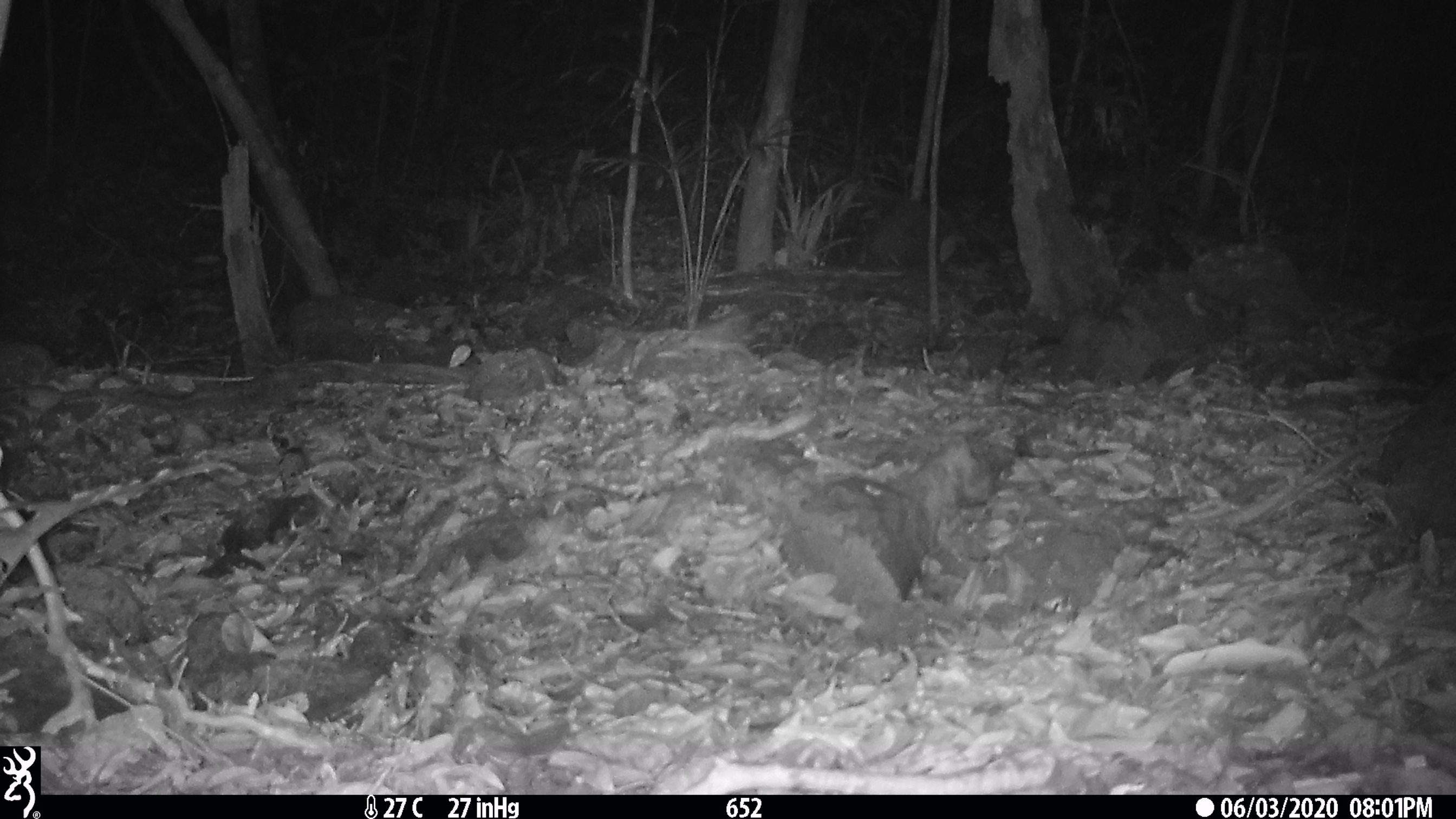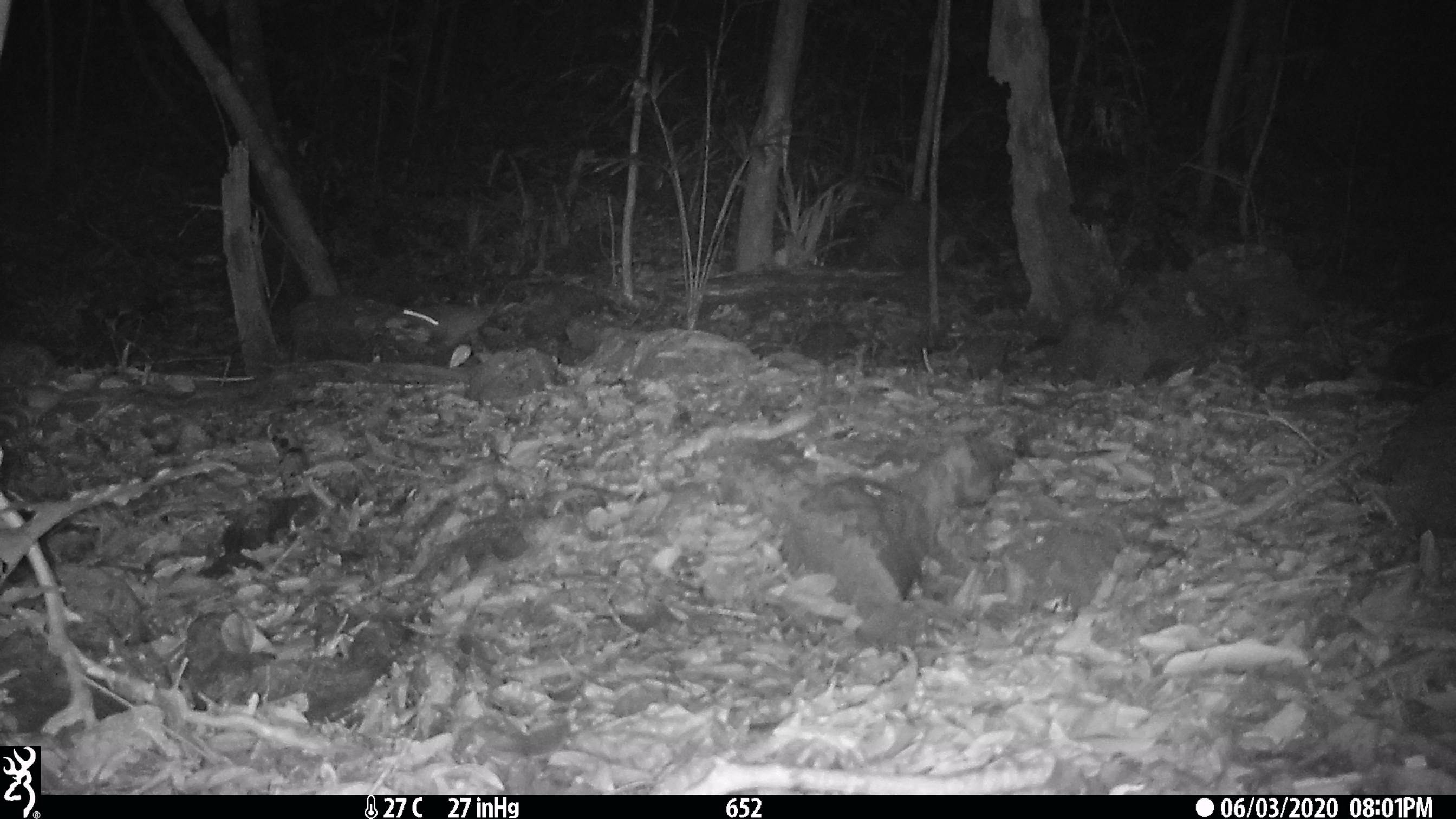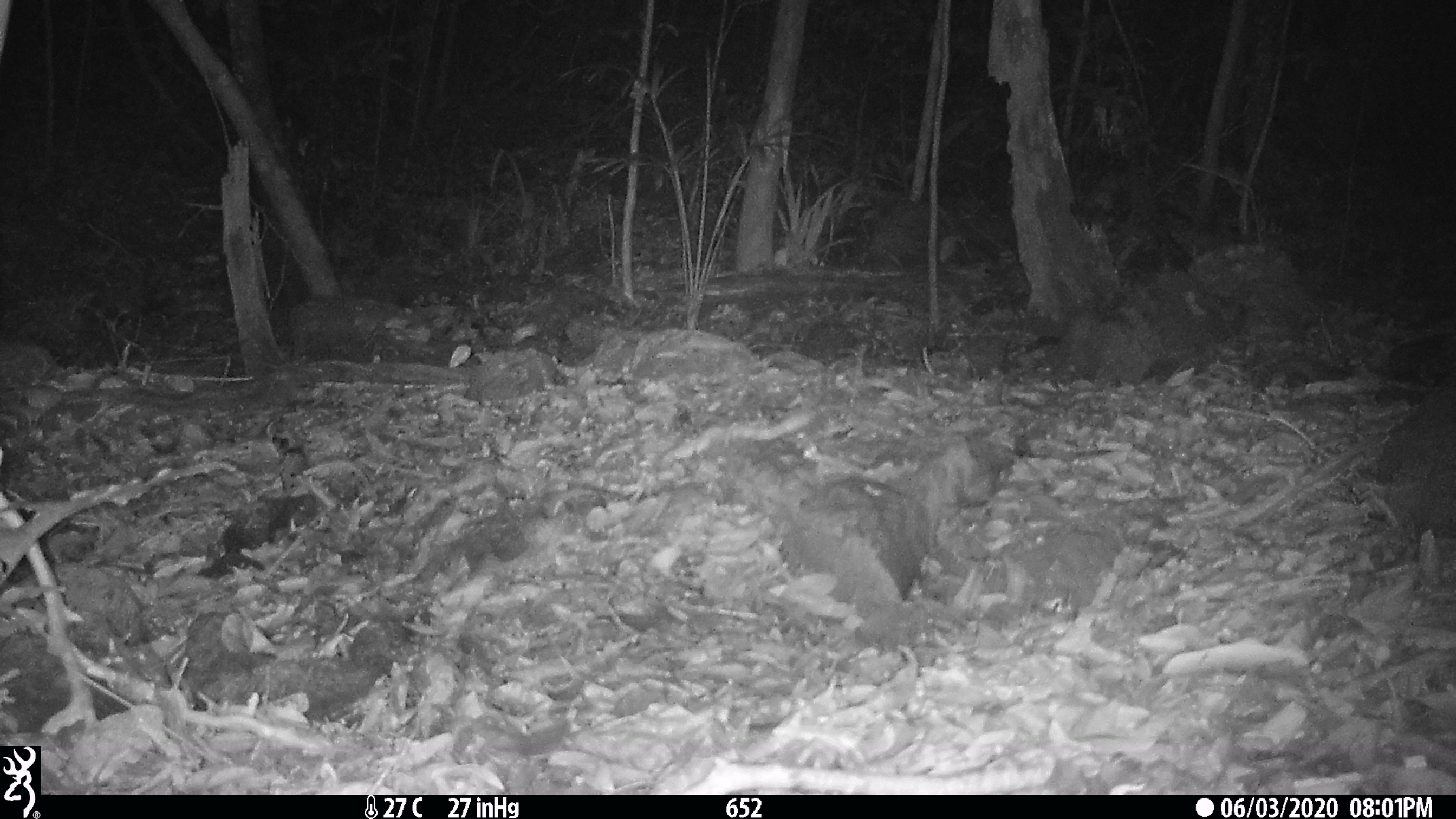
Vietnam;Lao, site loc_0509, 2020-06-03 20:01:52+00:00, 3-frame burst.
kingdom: Animalia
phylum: Chordata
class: Mammalia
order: Rodentia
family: Muridae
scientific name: Muridae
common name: old-world mice and rats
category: unidentified murid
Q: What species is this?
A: Unidentified murid (old-world mice and rats) (Muridae).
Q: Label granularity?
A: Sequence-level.